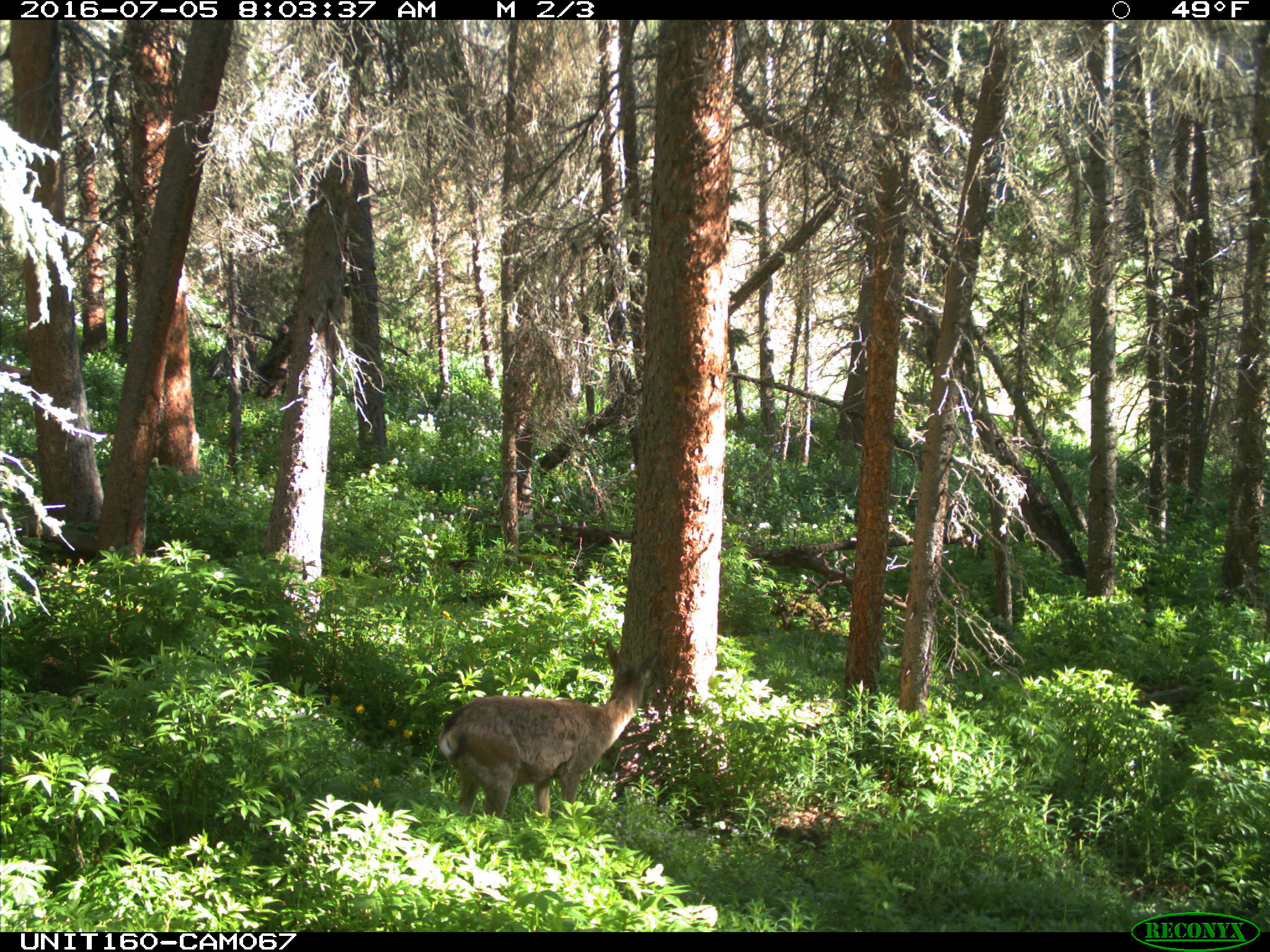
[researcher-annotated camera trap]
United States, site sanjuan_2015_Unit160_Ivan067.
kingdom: Animalia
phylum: Chordata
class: Mammalia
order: Artiodactyla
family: Cervidae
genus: Odocoileus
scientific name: Odocoileus hemionus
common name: mule deer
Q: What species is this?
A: Odocoileus hemionus (mule deer).